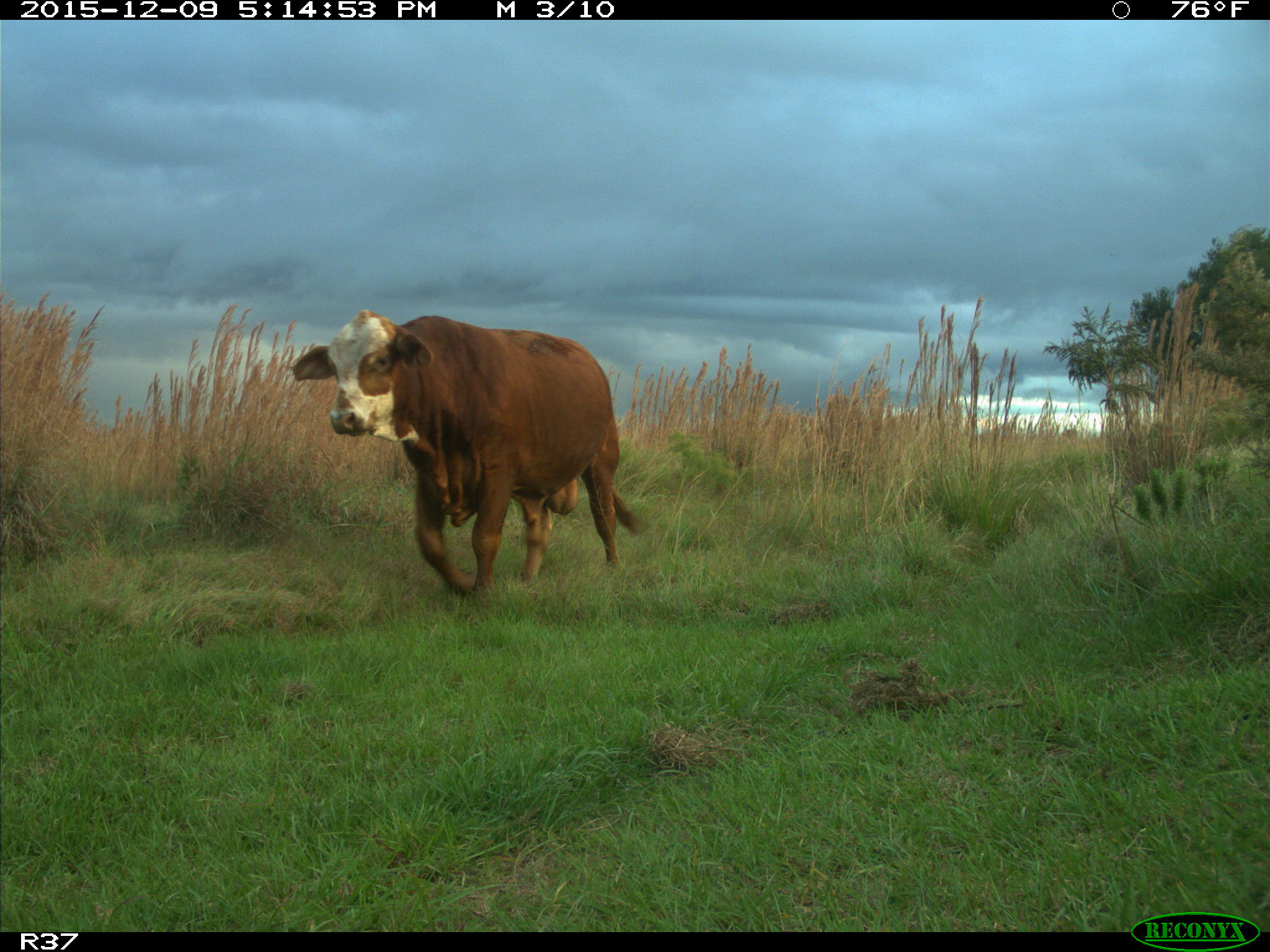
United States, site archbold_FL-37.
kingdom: Animalia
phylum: Chordata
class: Mammalia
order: Artiodactyla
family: Bovidae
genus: Bos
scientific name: Bos taurus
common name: domestic cow